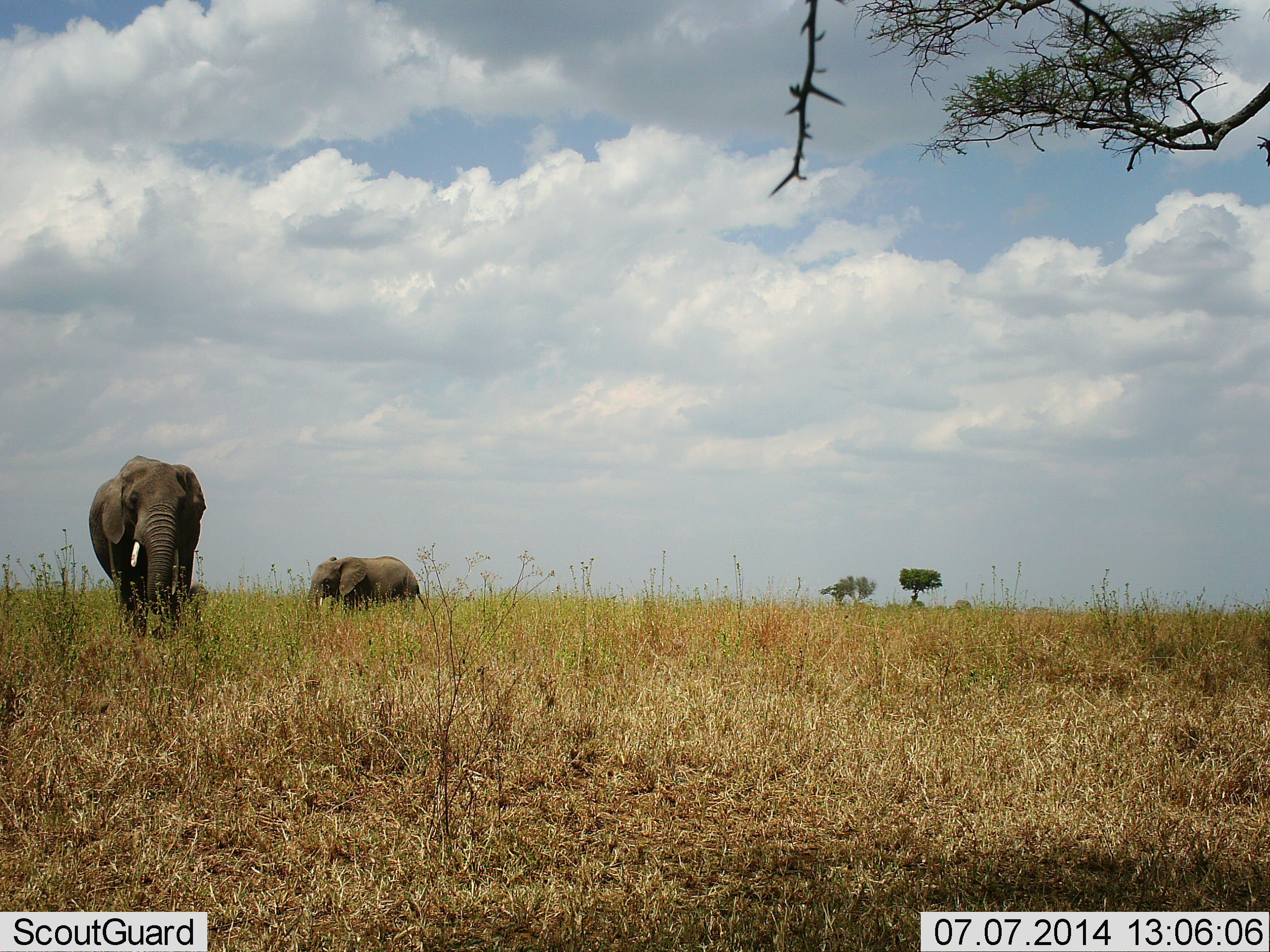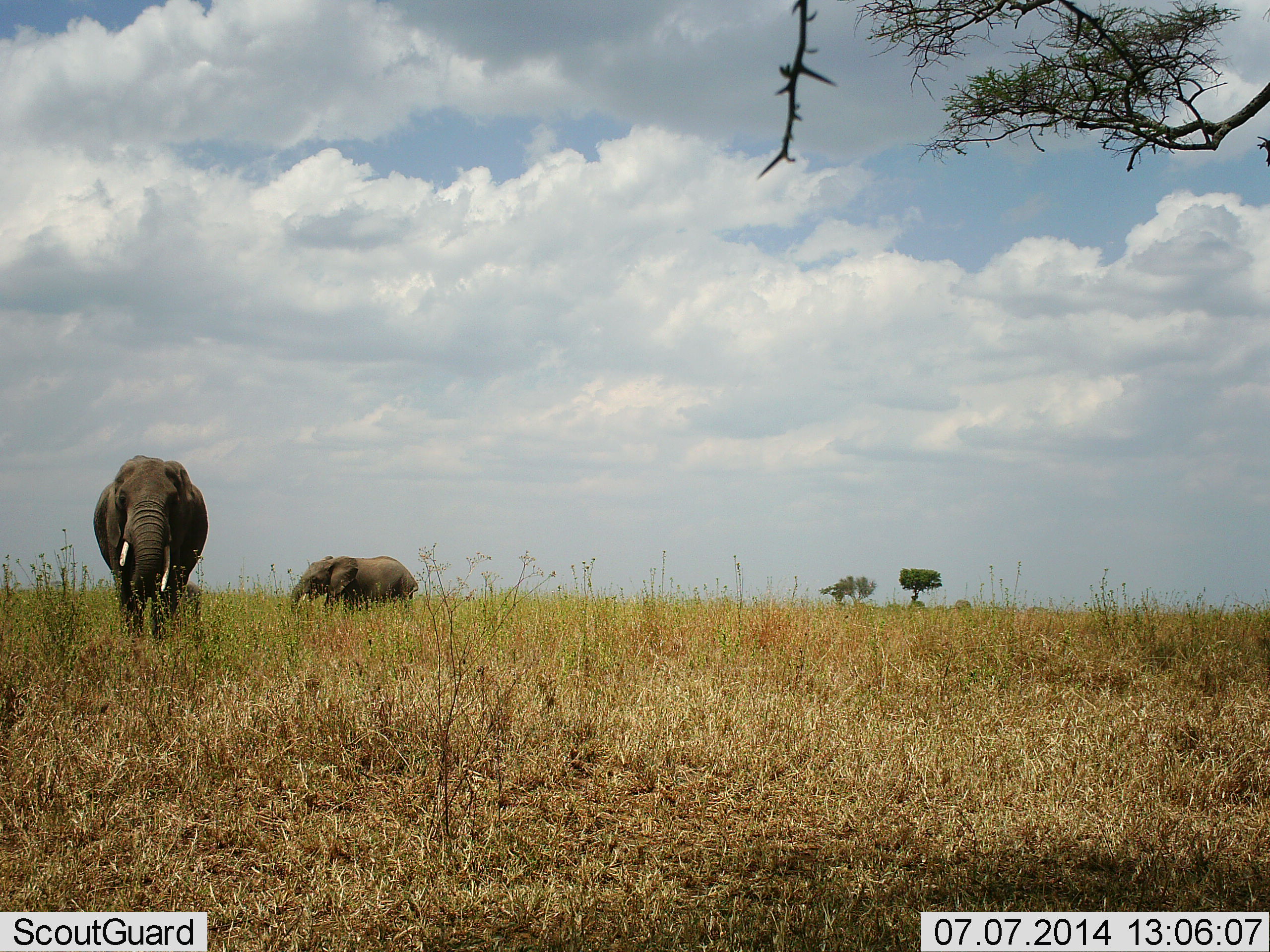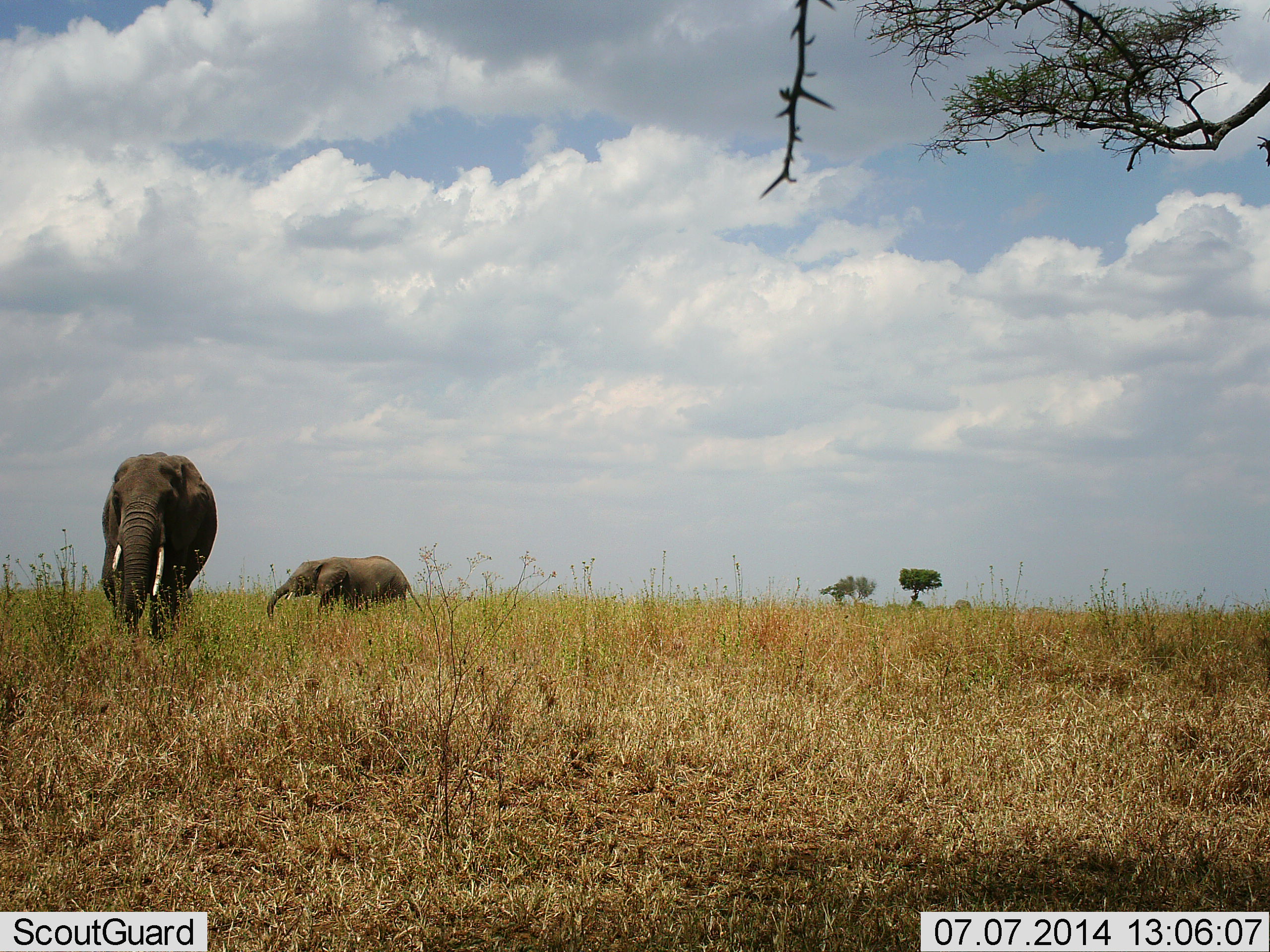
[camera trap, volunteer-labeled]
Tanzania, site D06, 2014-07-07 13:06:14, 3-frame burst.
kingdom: Animalia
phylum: Chordata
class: Mammalia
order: Proboscidea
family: Elephantidae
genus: Loxodonta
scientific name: Loxodonta africana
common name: african bush elephant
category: elephant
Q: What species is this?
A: Elephant (african bush elephant) (Loxodonta africana).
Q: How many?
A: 2.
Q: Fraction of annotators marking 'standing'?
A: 50%.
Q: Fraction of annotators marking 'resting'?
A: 0%.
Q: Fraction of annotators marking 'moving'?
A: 40%.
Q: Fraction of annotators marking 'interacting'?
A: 0%.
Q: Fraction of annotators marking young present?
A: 40%.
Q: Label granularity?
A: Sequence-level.